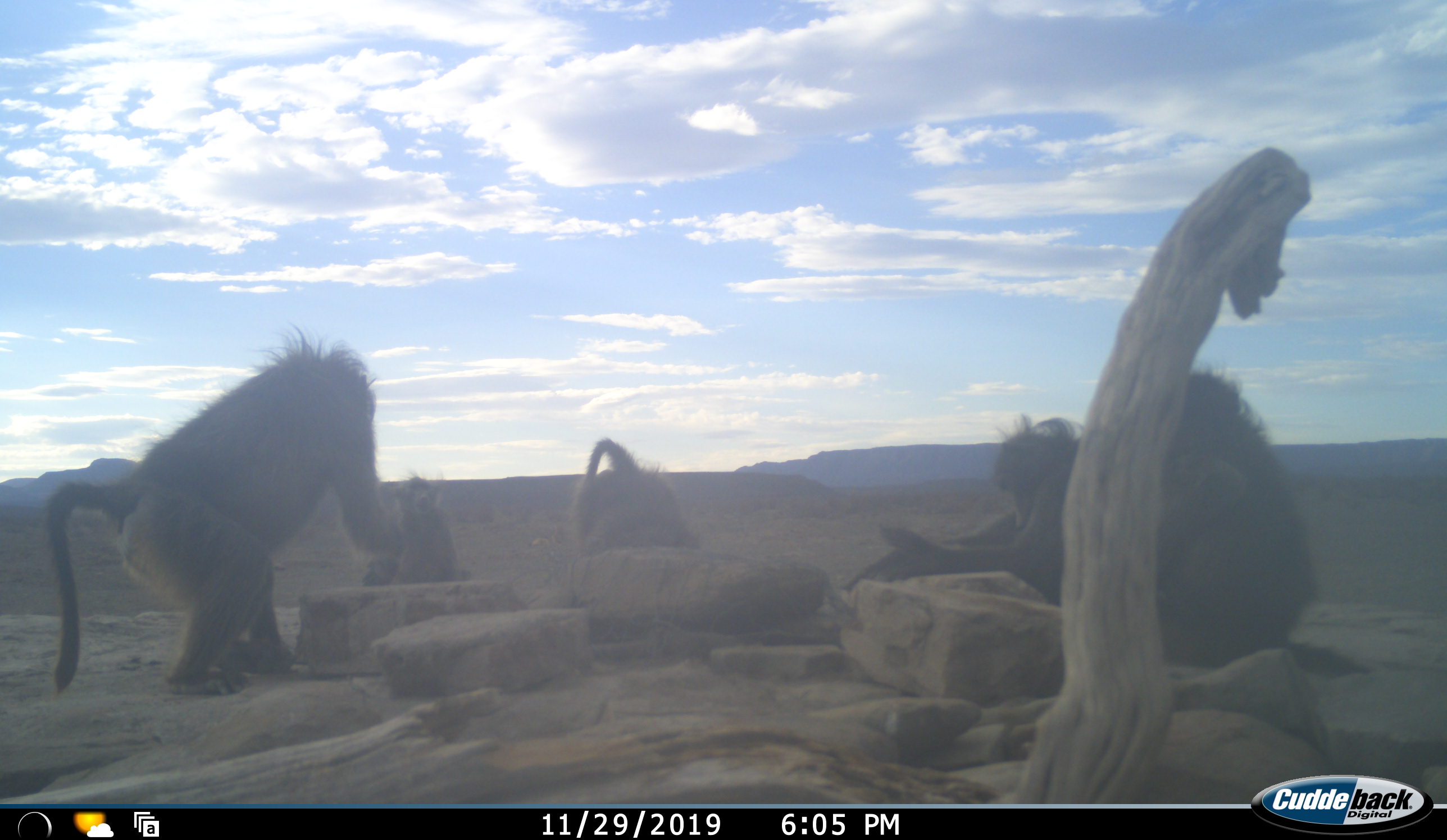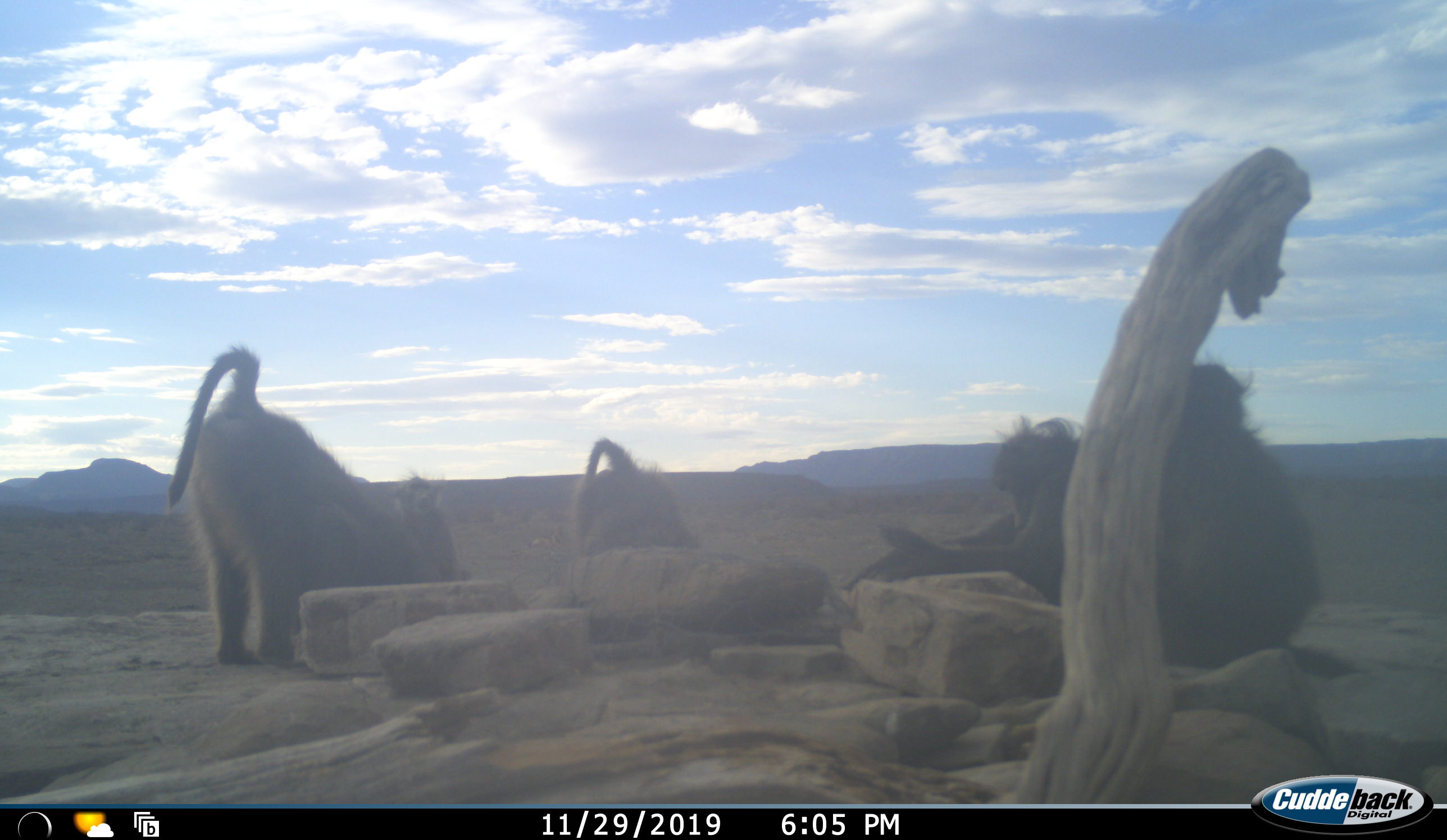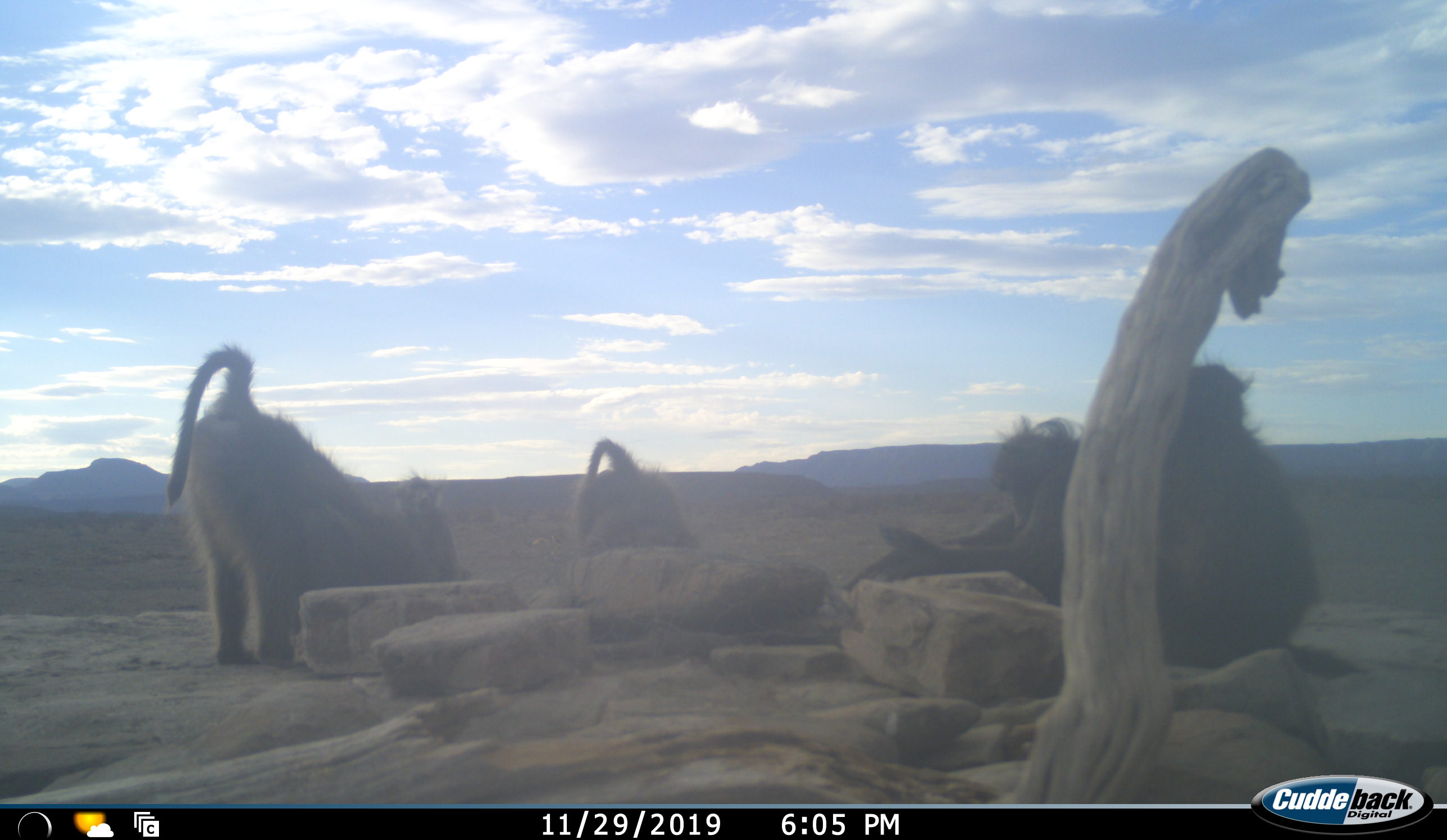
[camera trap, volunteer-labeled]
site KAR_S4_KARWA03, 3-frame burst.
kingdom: Animalia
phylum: Chordata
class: Mammalia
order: Primates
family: Cercopithecidae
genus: Papio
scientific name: Papio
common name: baboon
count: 5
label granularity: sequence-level